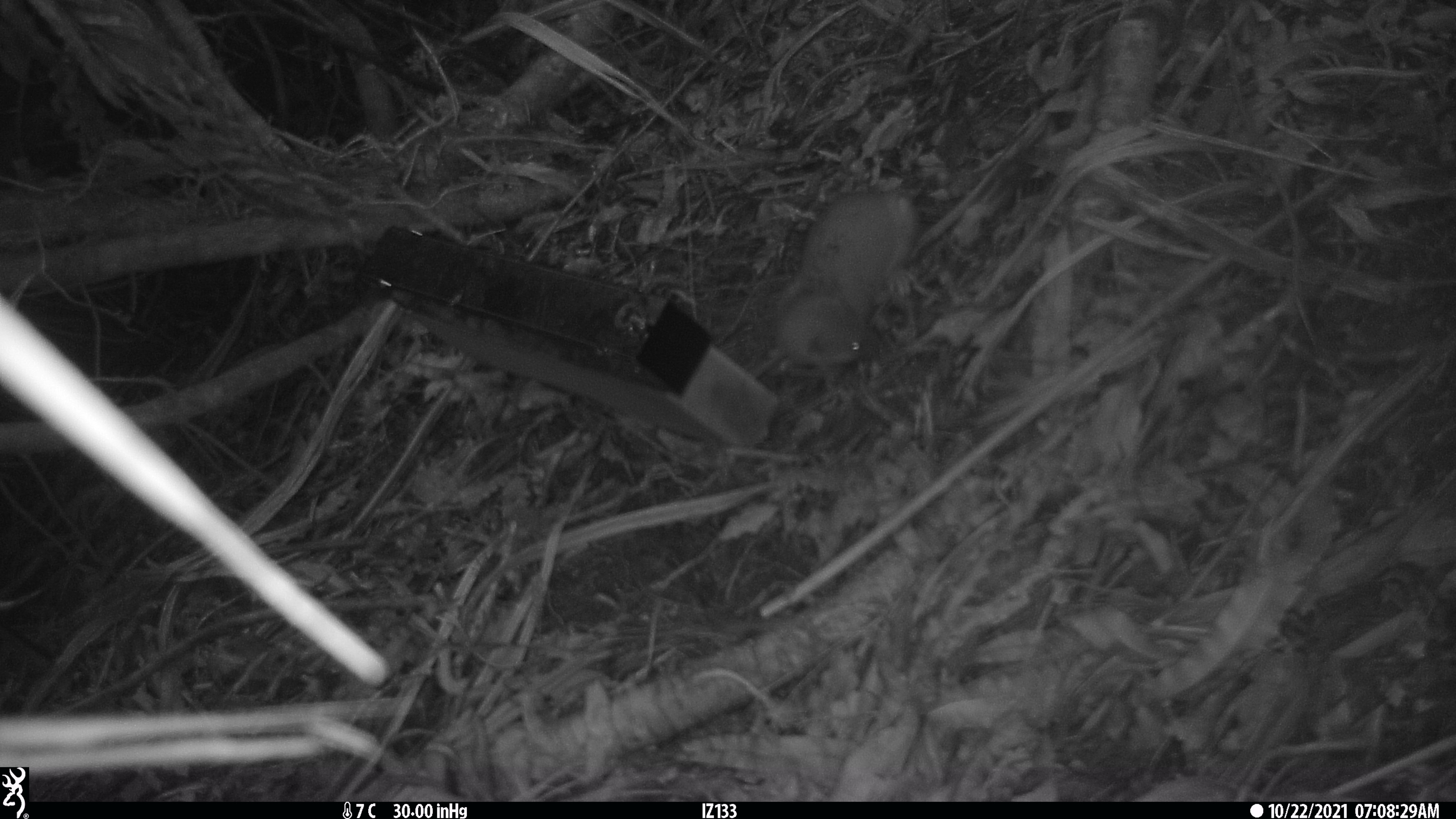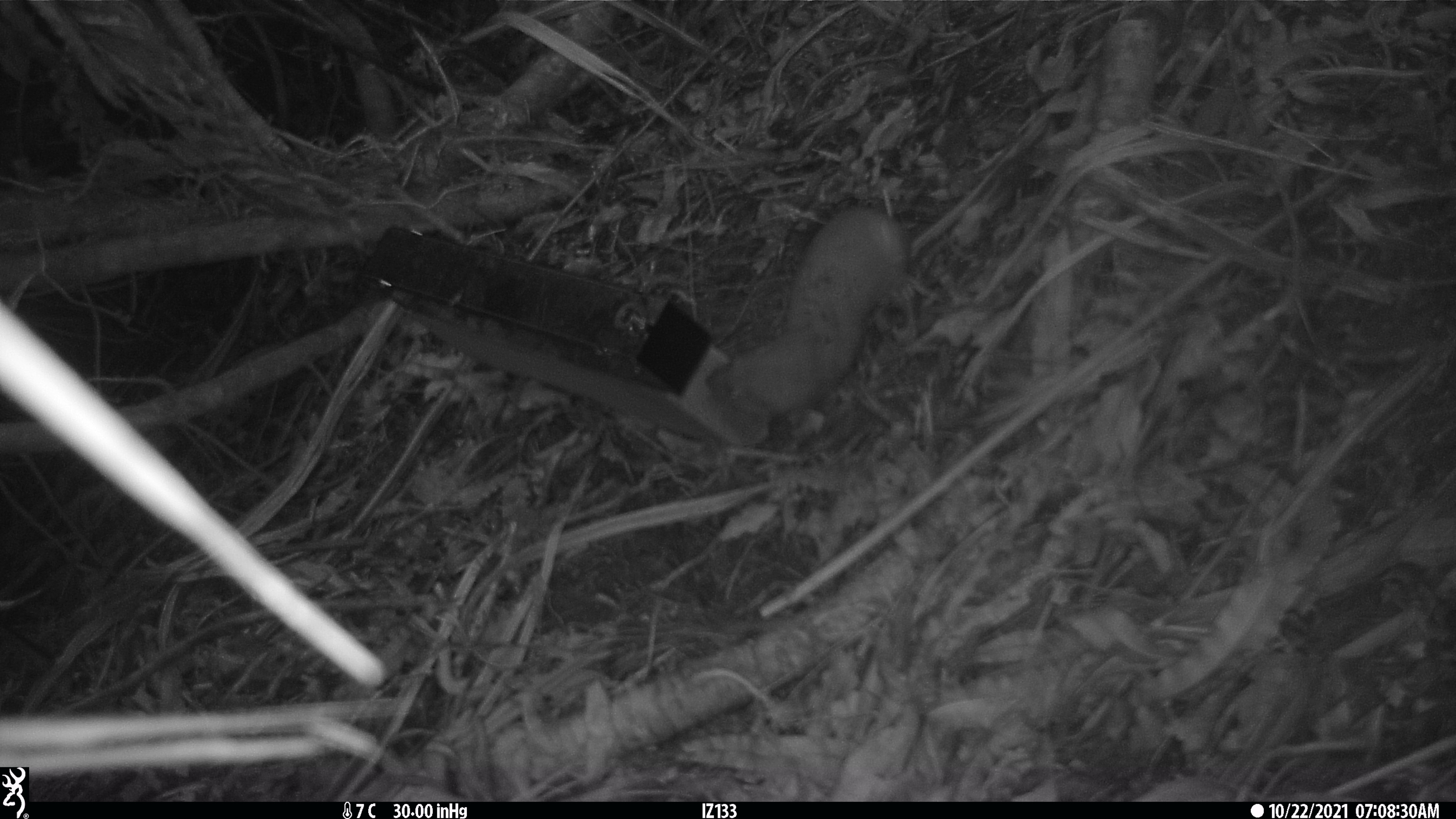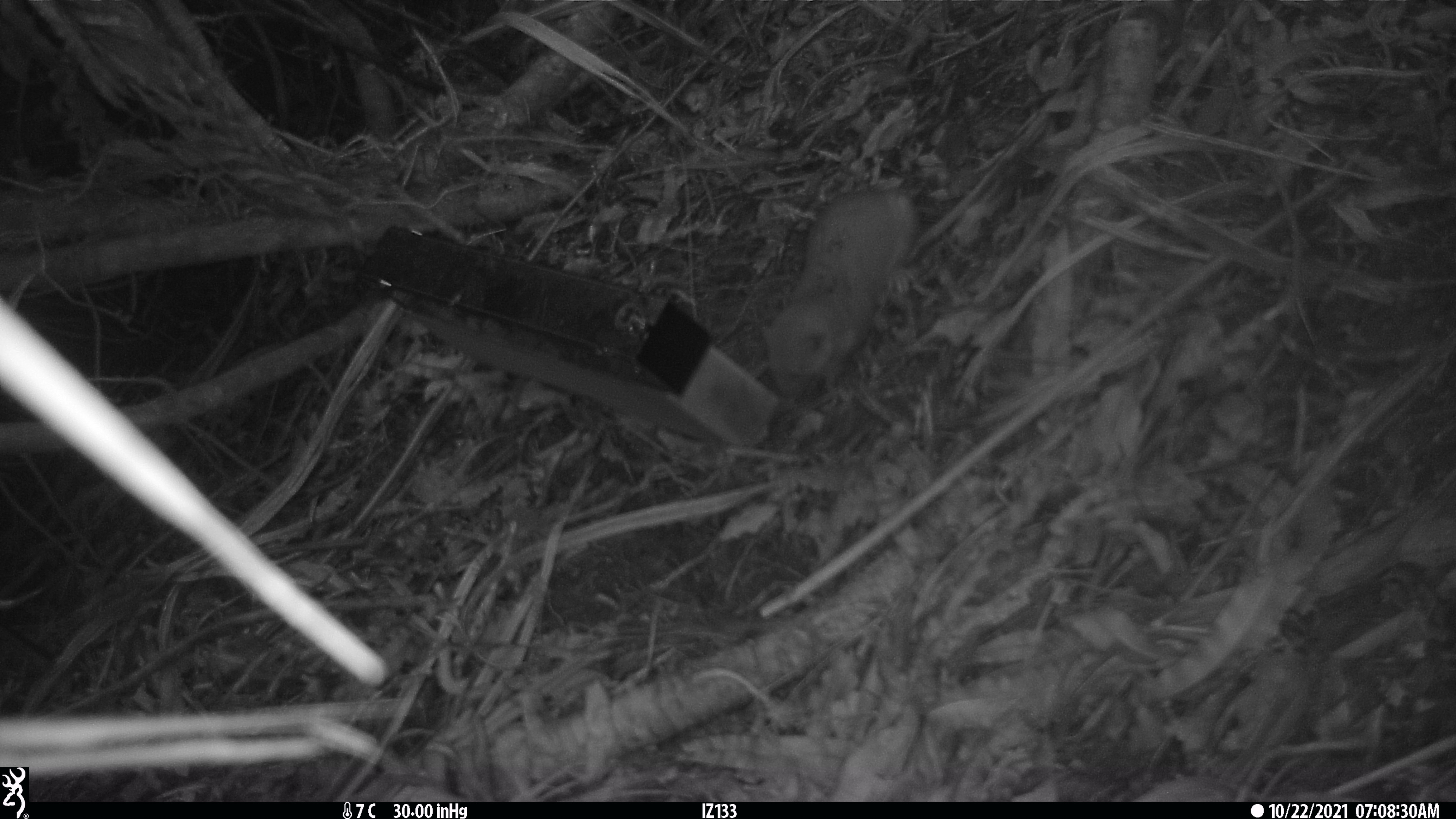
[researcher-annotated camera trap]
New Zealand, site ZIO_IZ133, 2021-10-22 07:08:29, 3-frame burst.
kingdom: Animalia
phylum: Chordata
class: Mammalia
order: Carnivora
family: Mustelidae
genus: Mustela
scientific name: Mustela erminea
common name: stoat